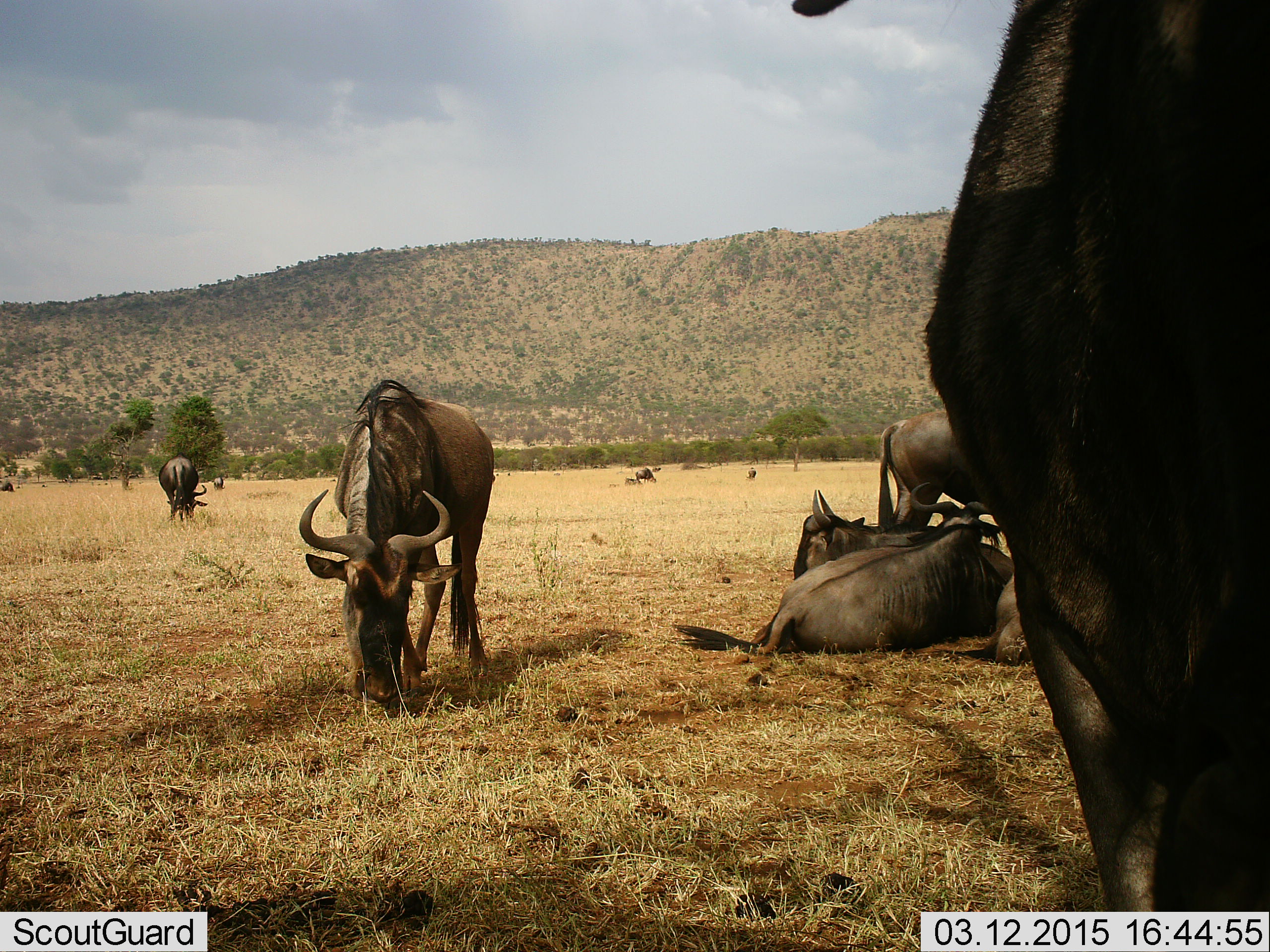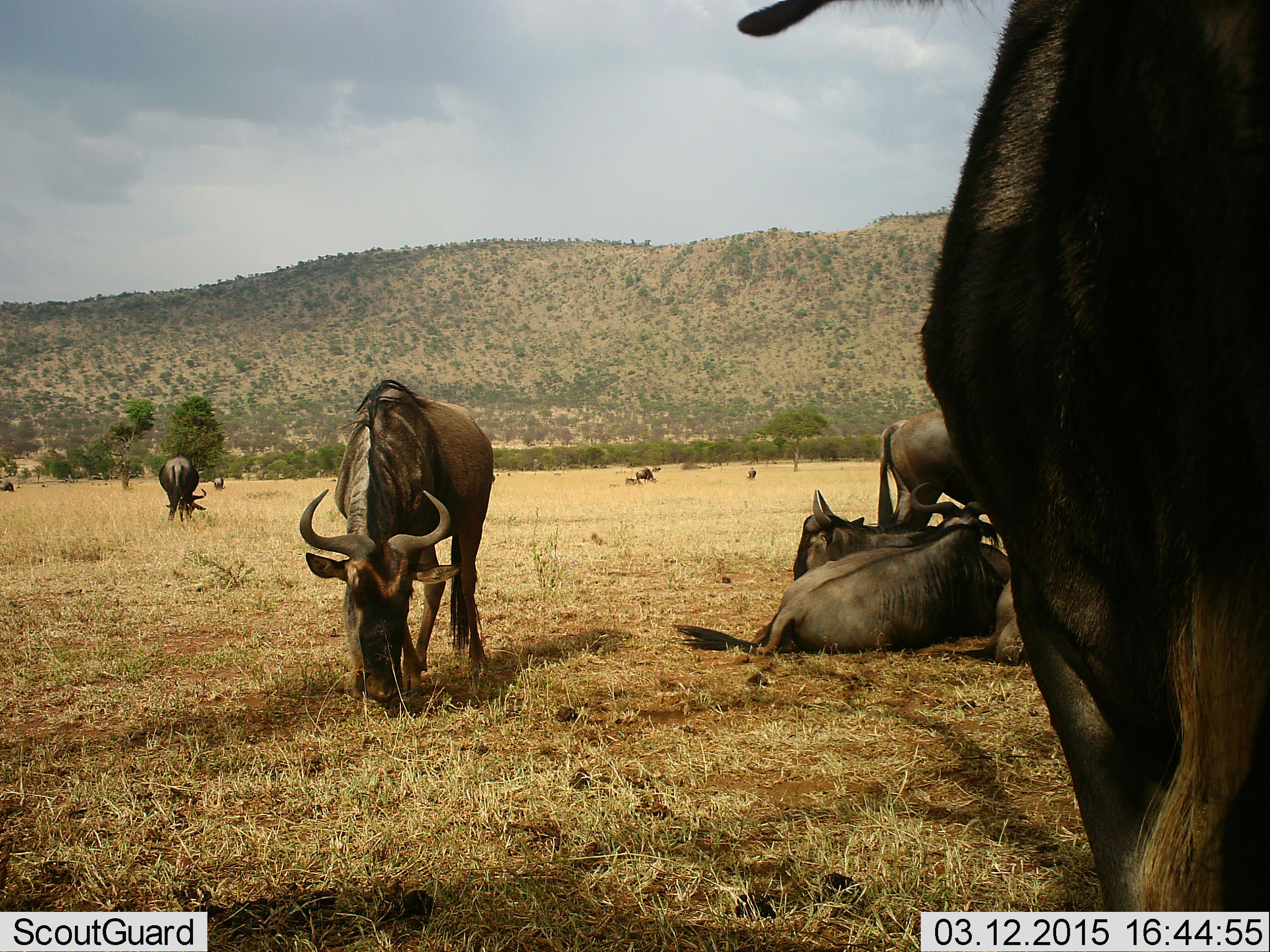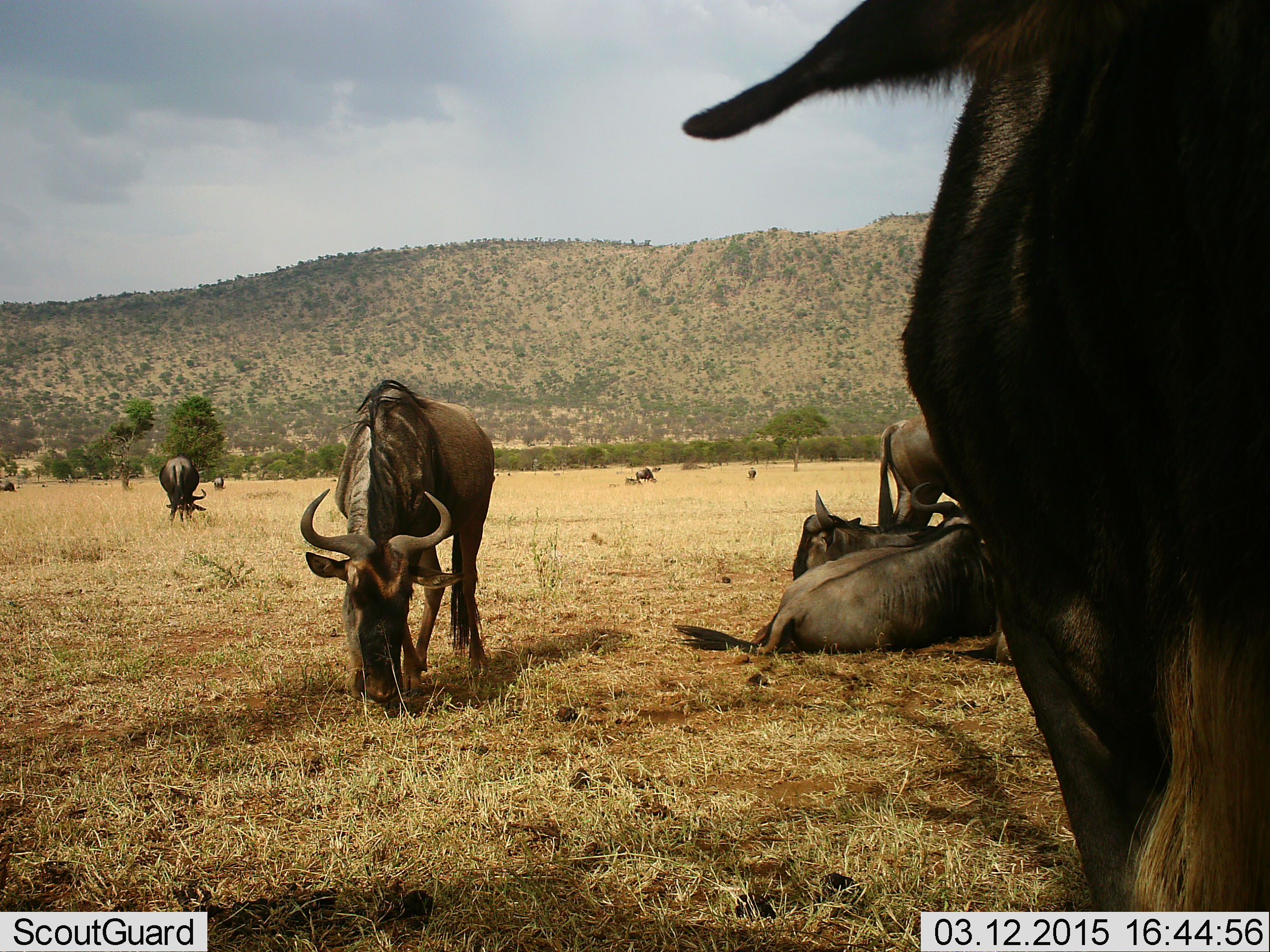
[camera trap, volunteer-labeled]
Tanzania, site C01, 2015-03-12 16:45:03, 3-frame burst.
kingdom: Animalia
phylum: Chordata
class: Mammalia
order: Artiodactyla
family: Bovidae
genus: Connochaetes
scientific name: Connochaetes taurinus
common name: blue wildebeest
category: wildebeest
Wildebeest (blue wildebeest) (Connochaetes taurinus), count 7. Behavior (volunteer vote fractions): standing 80%, resting 90%, moving 0%, interacting 0%. Young present (vote fraction): 0%. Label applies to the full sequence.